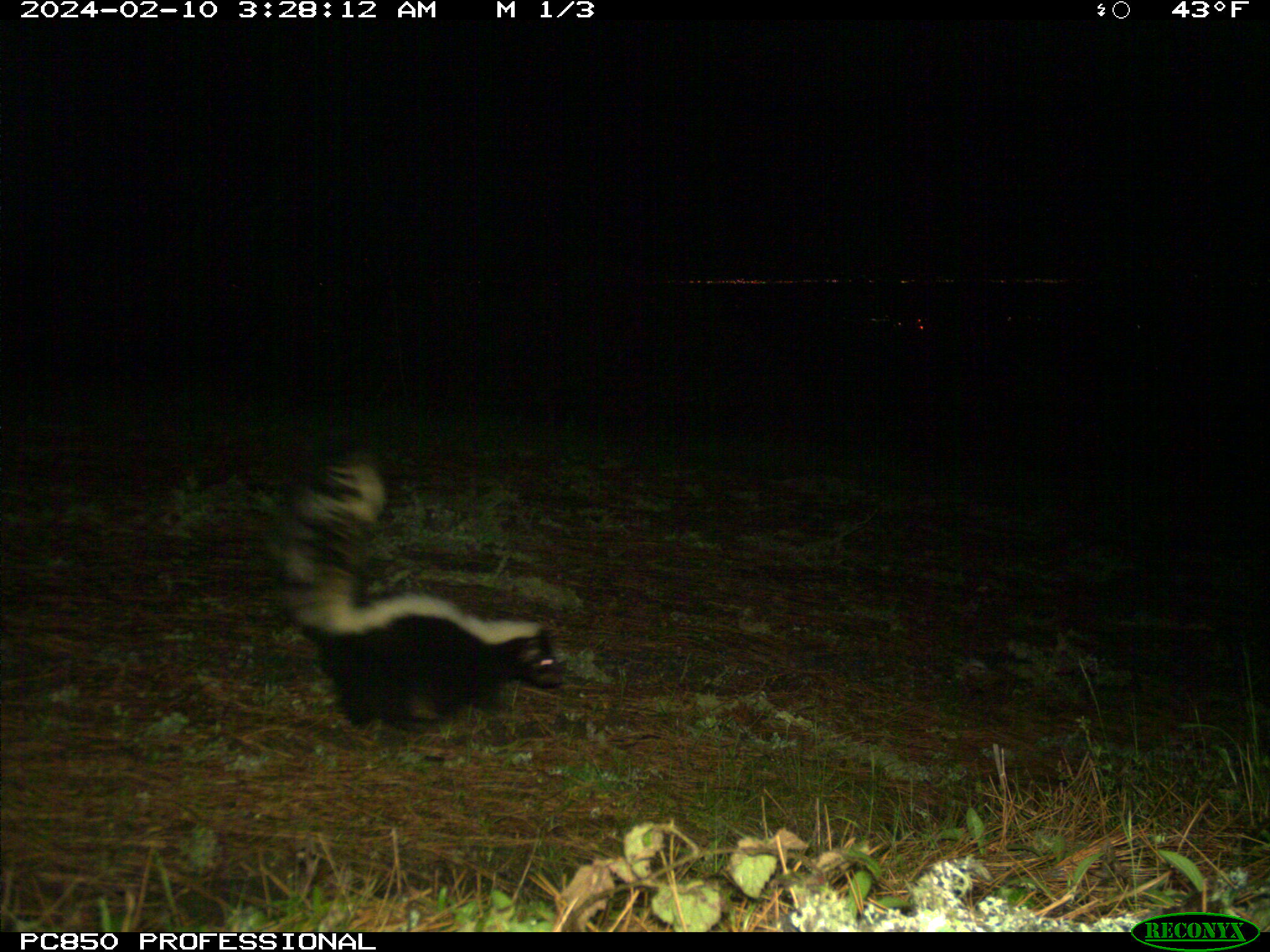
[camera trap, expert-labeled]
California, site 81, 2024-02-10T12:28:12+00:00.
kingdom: Animalia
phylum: Chordata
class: Mammalia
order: Carnivora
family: Mephitidae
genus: Mephitis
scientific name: Mephitis mephitis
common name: striped skunk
Striped skunk (Mephitis mephitis).